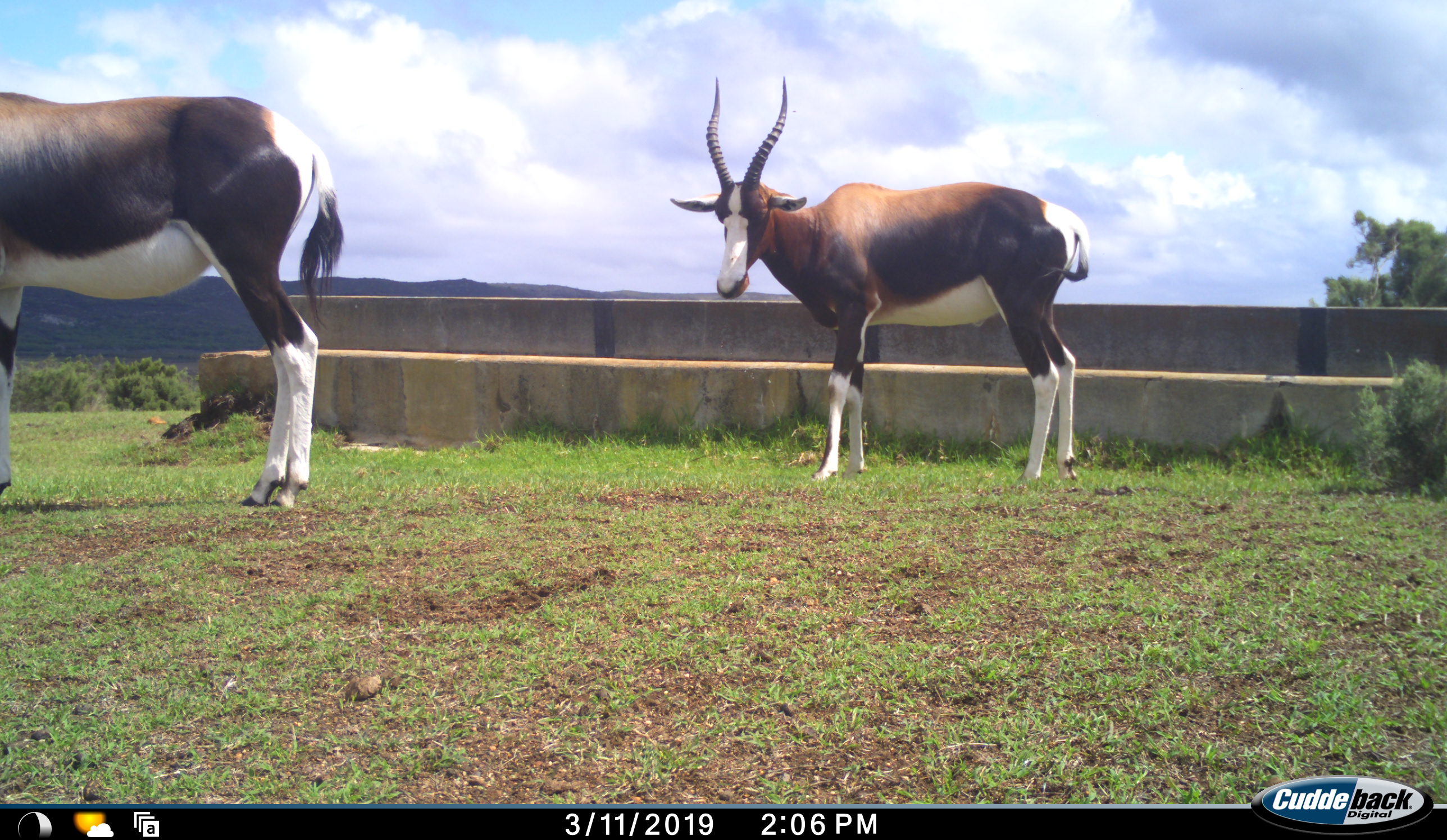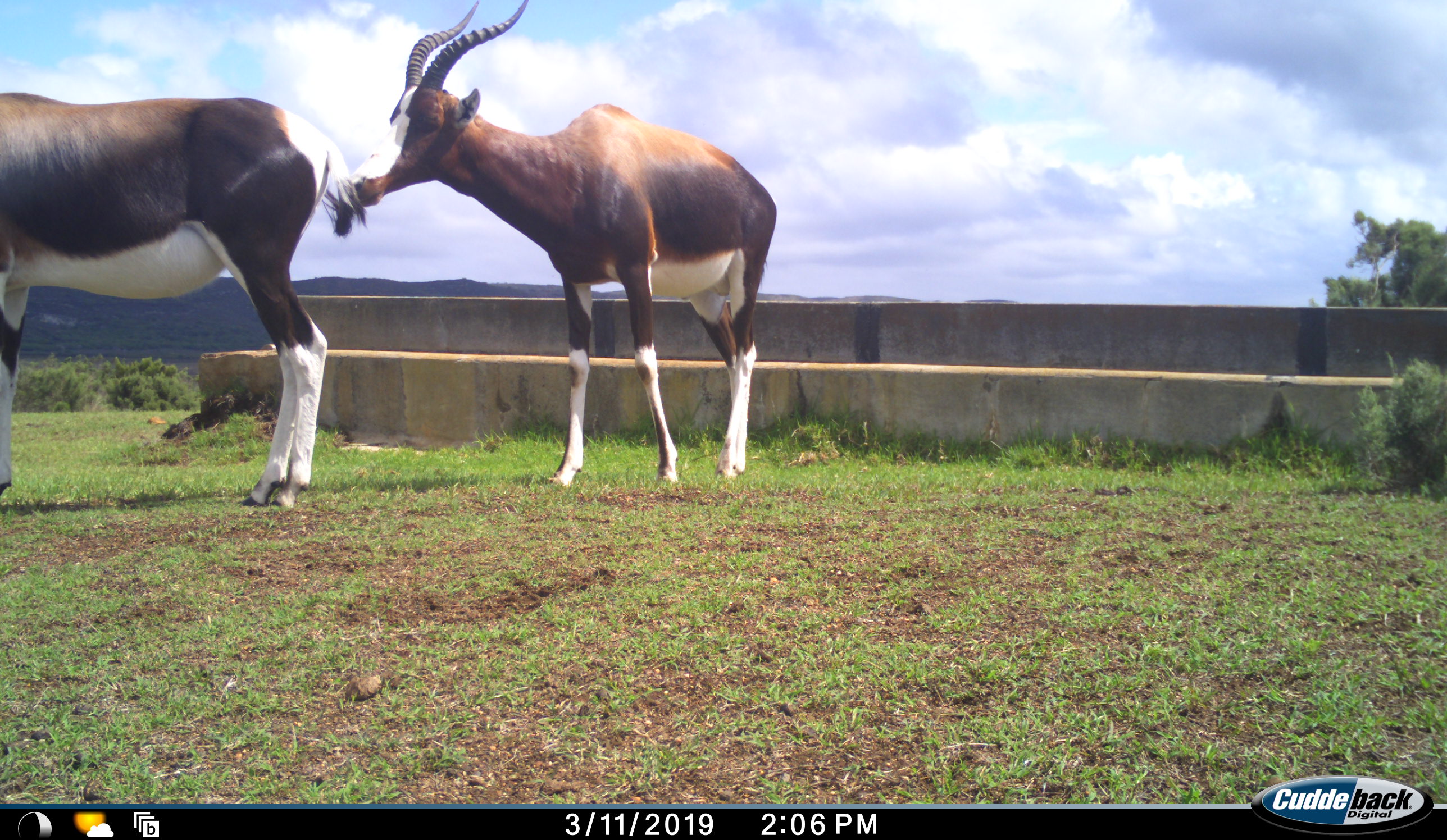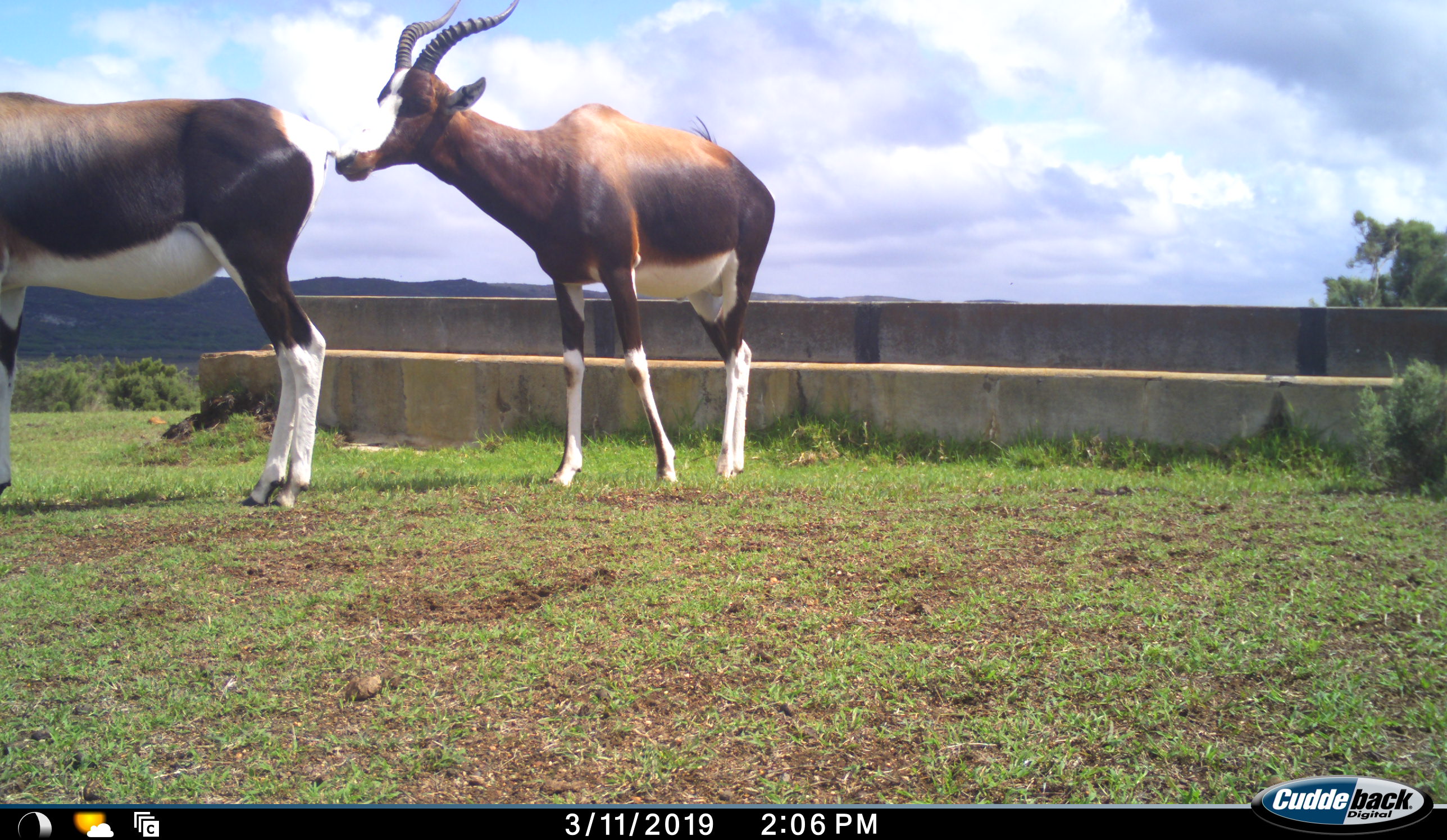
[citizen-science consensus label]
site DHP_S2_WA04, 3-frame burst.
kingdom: Animalia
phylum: Chordata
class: Mammalia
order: Artiodactyla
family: Bovidae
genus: Damaliscus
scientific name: Damaliscus pygargus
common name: bontebok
Bontebok (Damaliscus pygargus), count 2. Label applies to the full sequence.